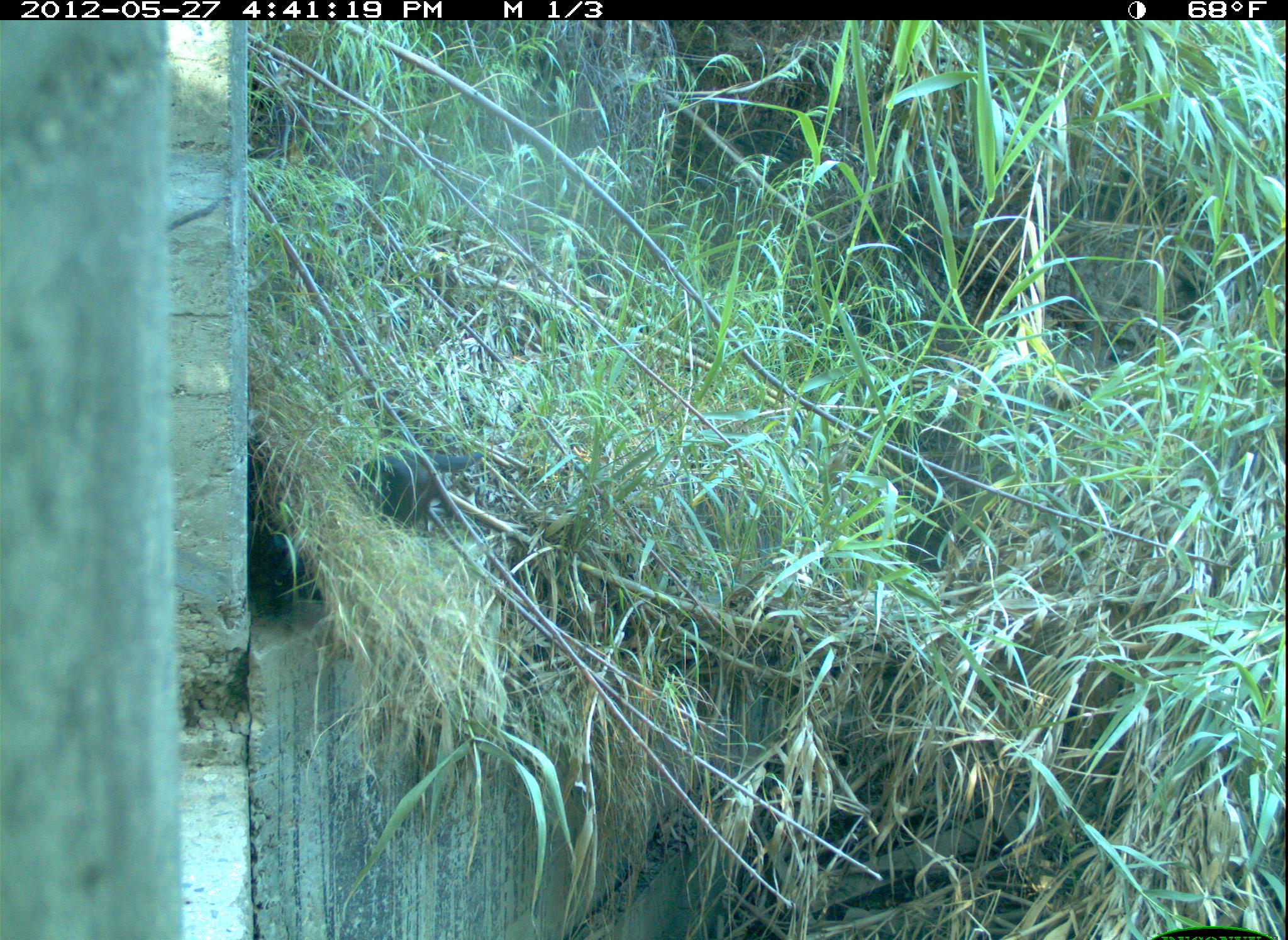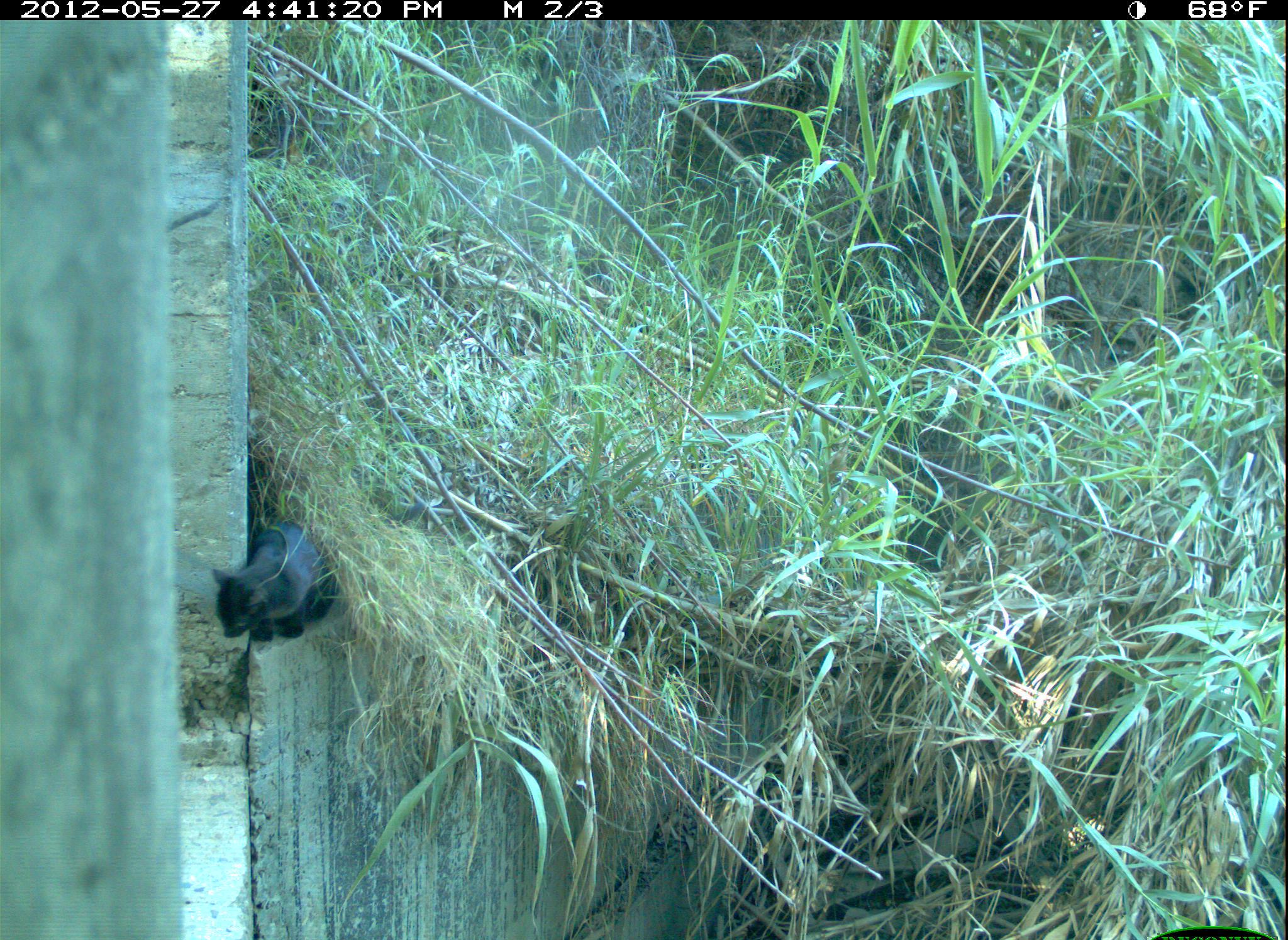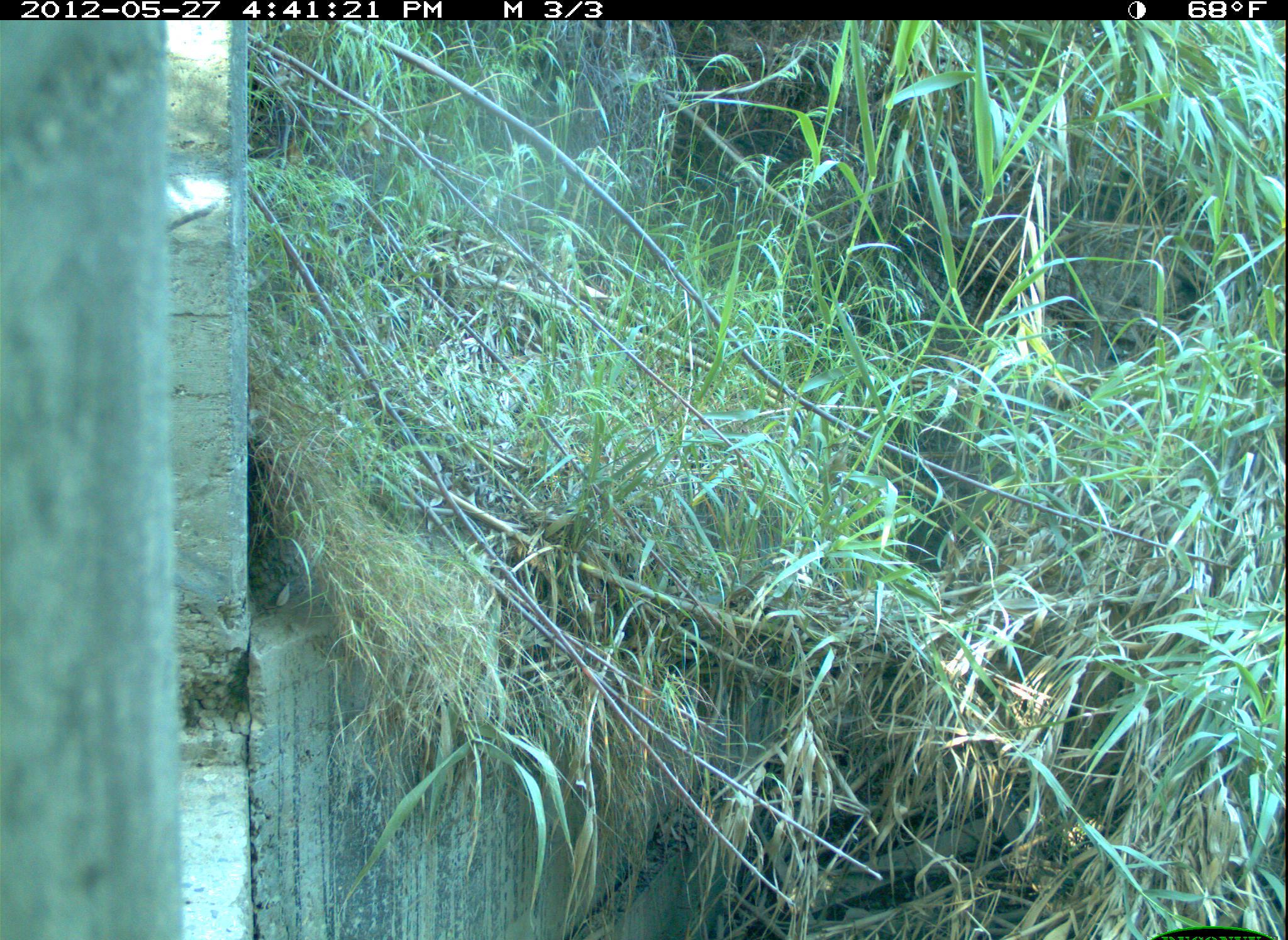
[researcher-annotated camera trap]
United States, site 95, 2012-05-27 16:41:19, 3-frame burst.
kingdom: Animalia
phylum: Chordata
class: Mammalia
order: Carnivora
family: Felidae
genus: Felis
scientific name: Felis catus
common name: cat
Cat (Felis catus).